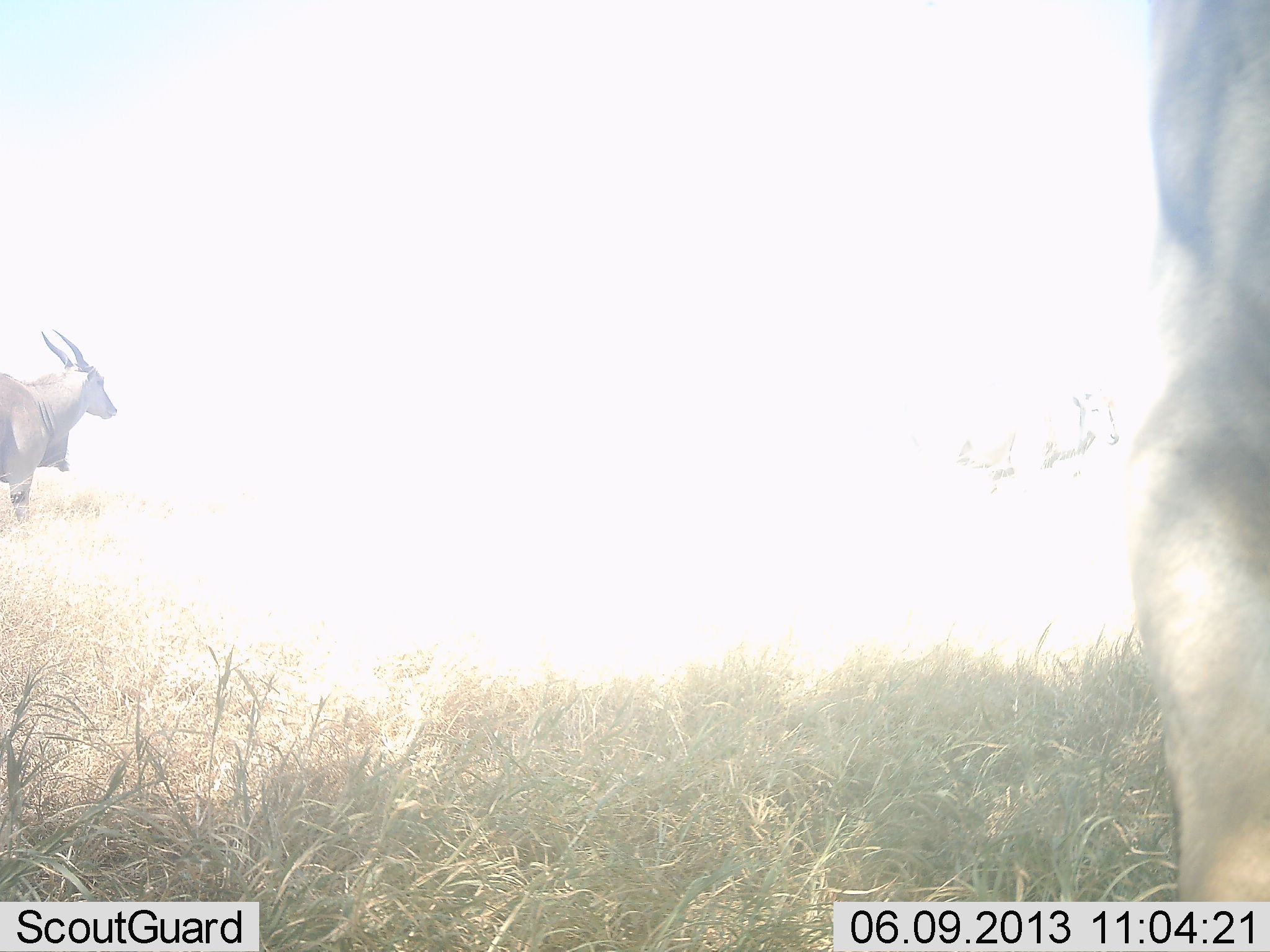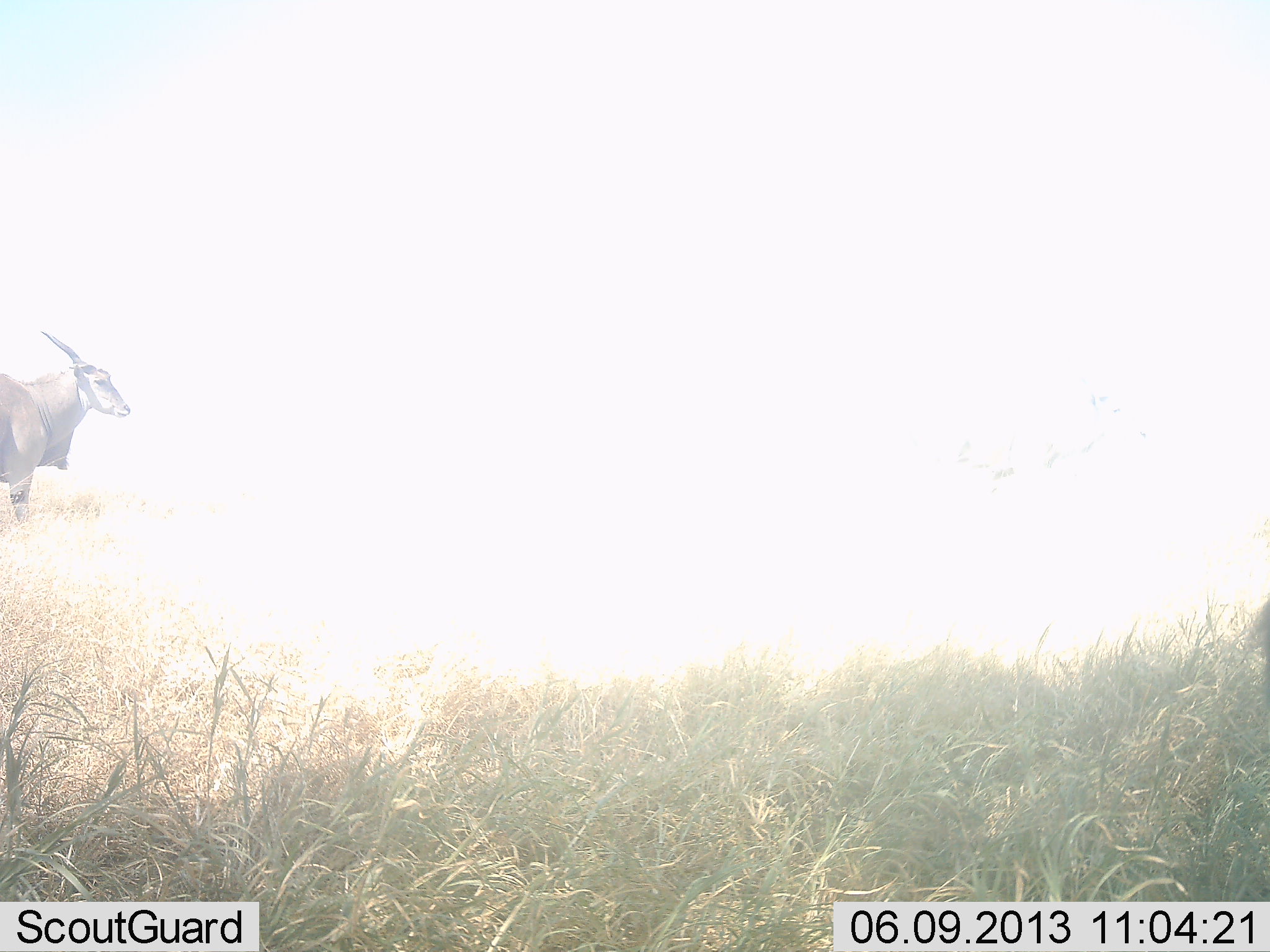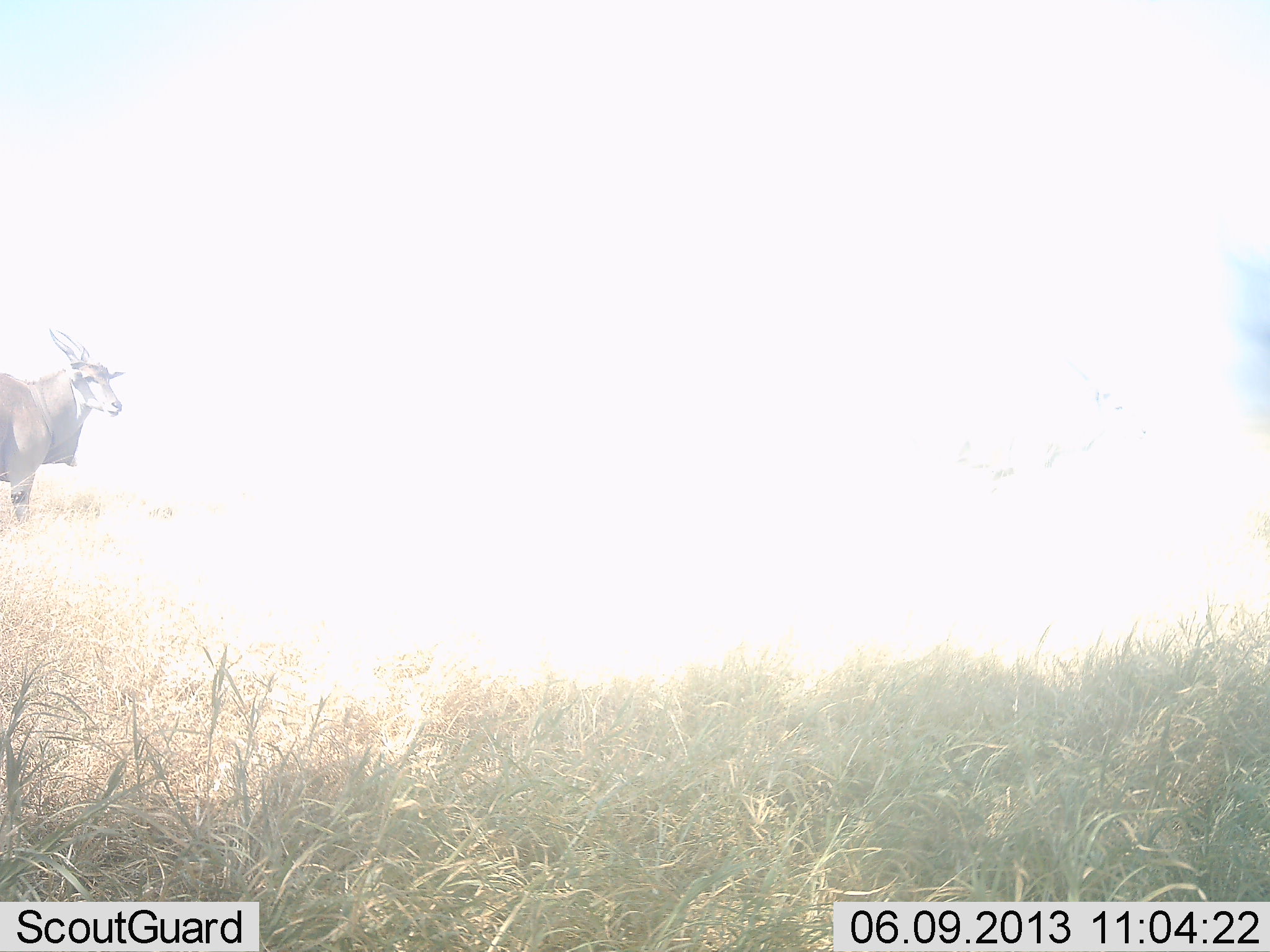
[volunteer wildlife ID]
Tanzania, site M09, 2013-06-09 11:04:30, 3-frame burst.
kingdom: Animalia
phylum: Chordata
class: Mammalia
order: Artiodactyla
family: Bovidae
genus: Tragelaphus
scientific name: Tragelaphus oryx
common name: eland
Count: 1.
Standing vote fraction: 89%.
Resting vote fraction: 0%.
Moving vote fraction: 22%.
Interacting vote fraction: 6%.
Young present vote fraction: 0%.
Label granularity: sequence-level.